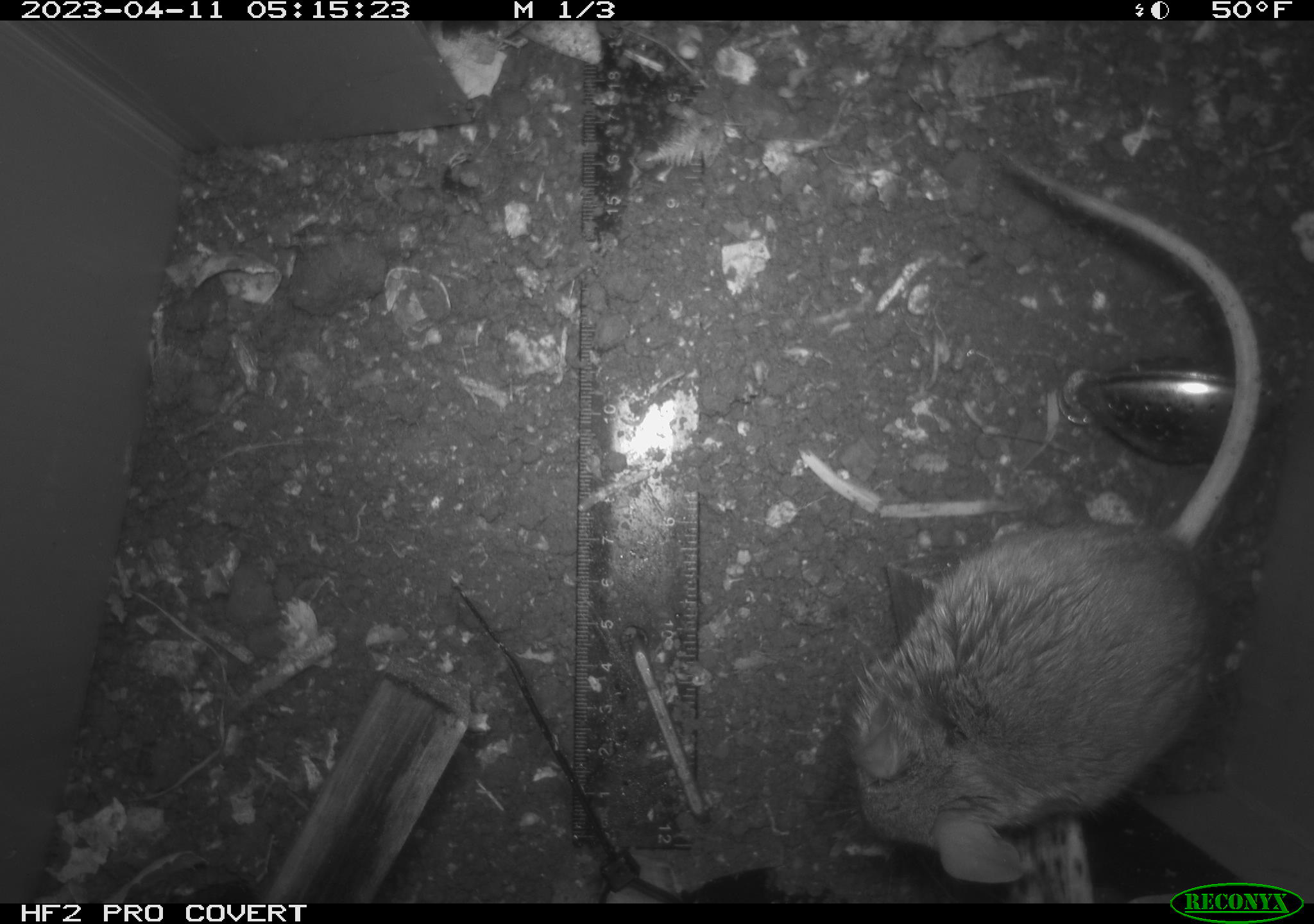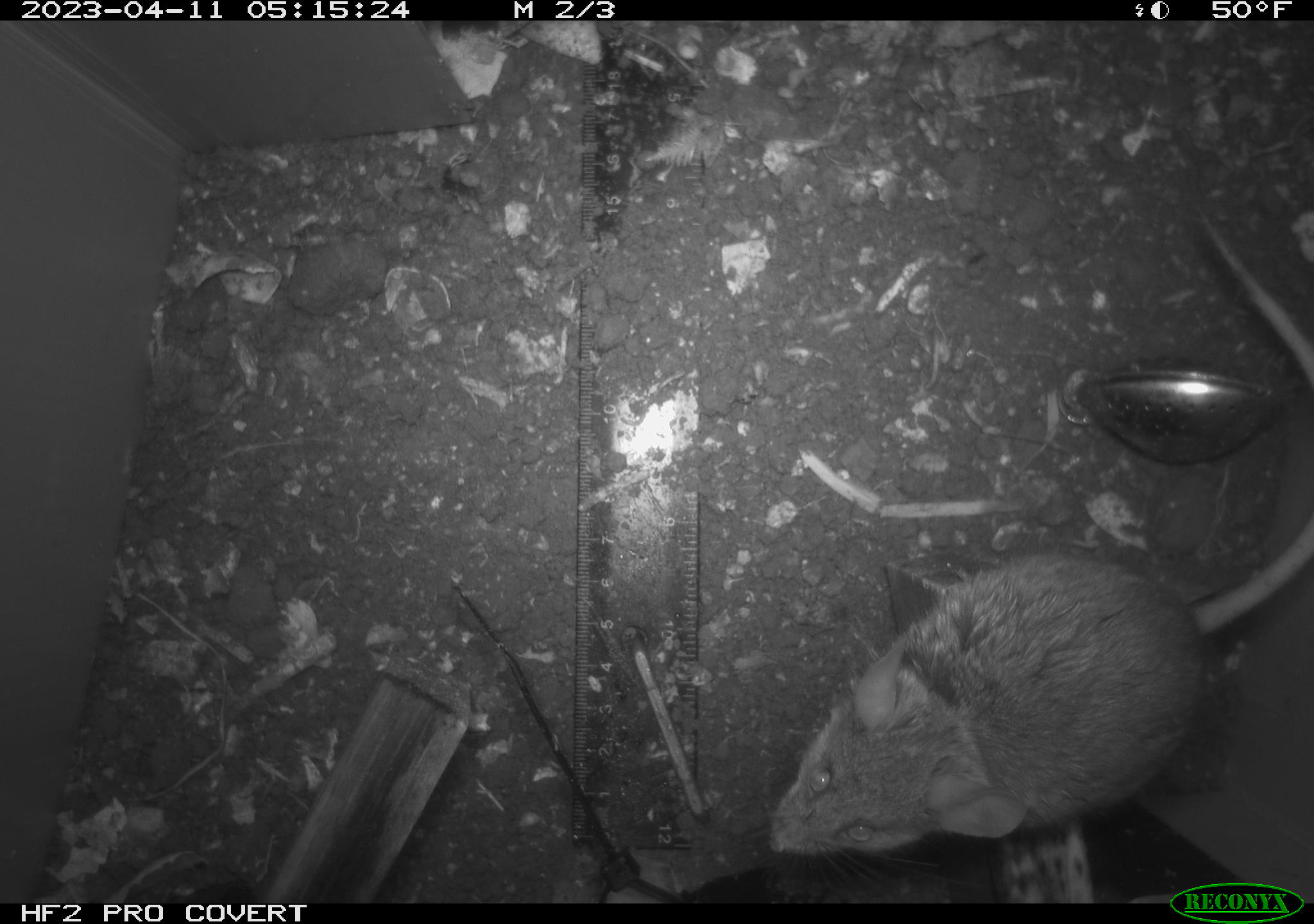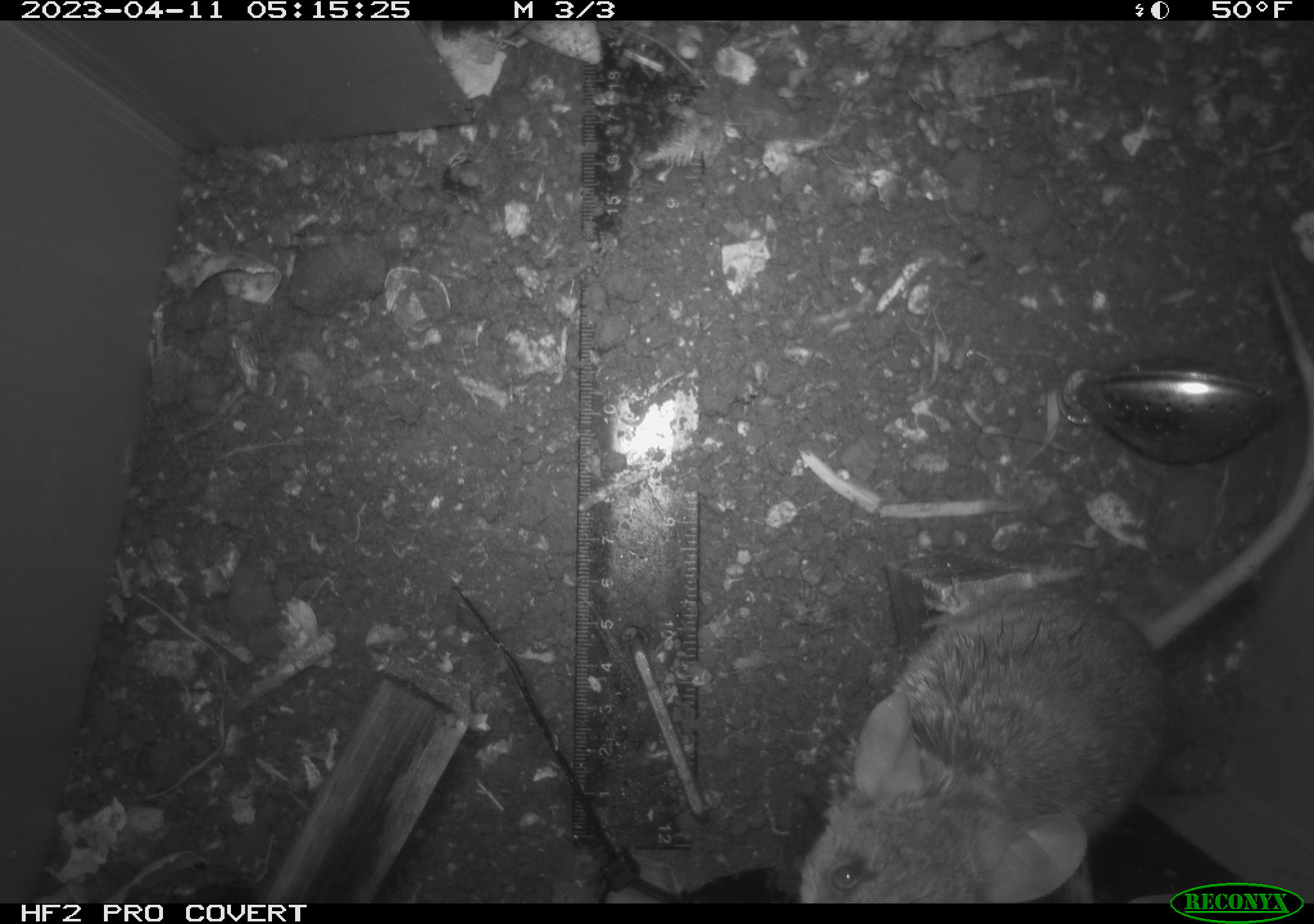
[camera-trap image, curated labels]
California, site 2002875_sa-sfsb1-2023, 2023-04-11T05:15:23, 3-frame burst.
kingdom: Animalia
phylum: Chordata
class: Mammalia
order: Rodentia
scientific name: Rodentia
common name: mouse species